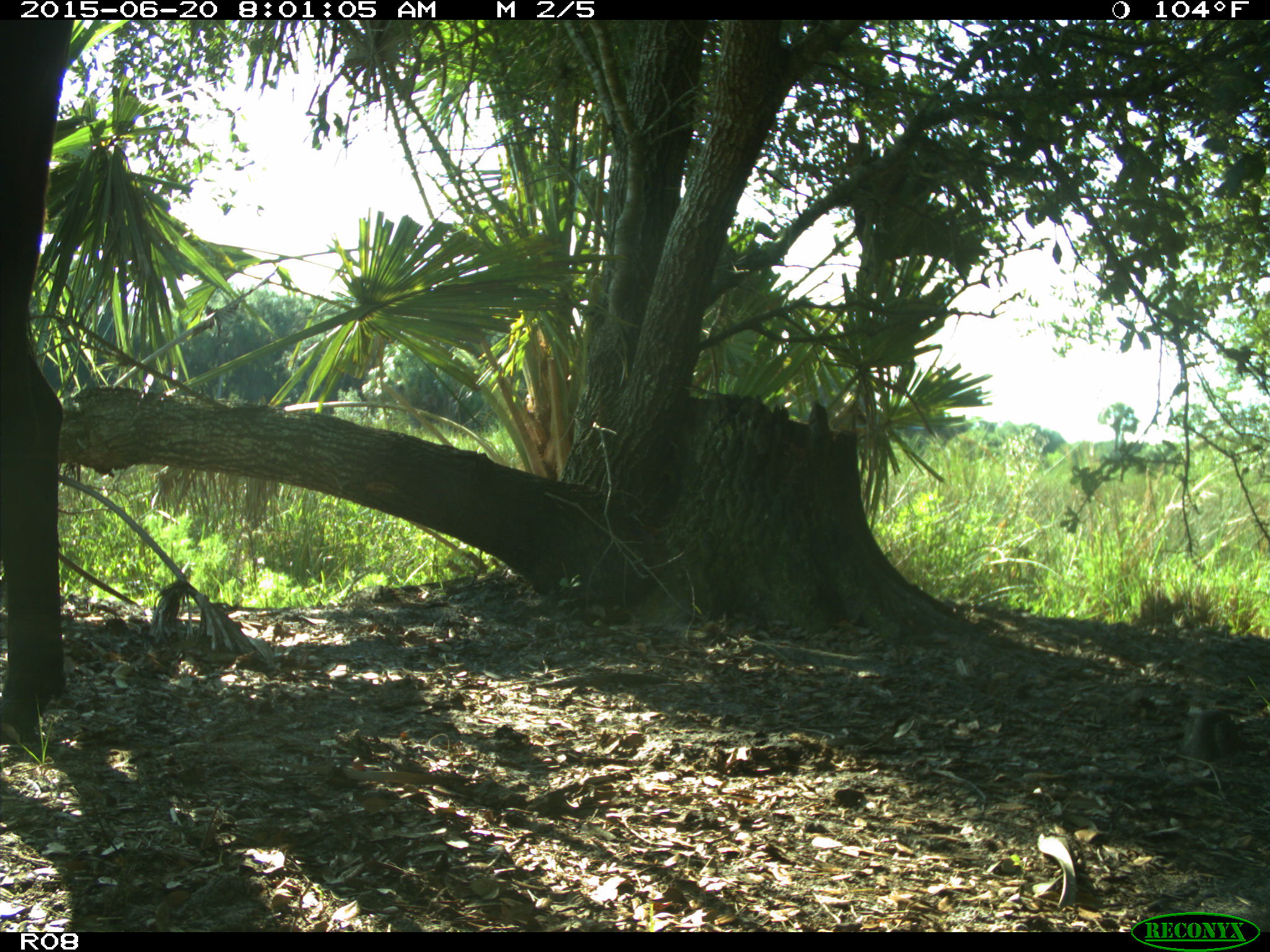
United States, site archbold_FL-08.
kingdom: Animalia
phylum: Chordata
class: Mammalia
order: Artiodactyla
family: Bovidae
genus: Bos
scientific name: Bos taurus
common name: domestic cow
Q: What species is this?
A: Bos taurus (domestic cow).